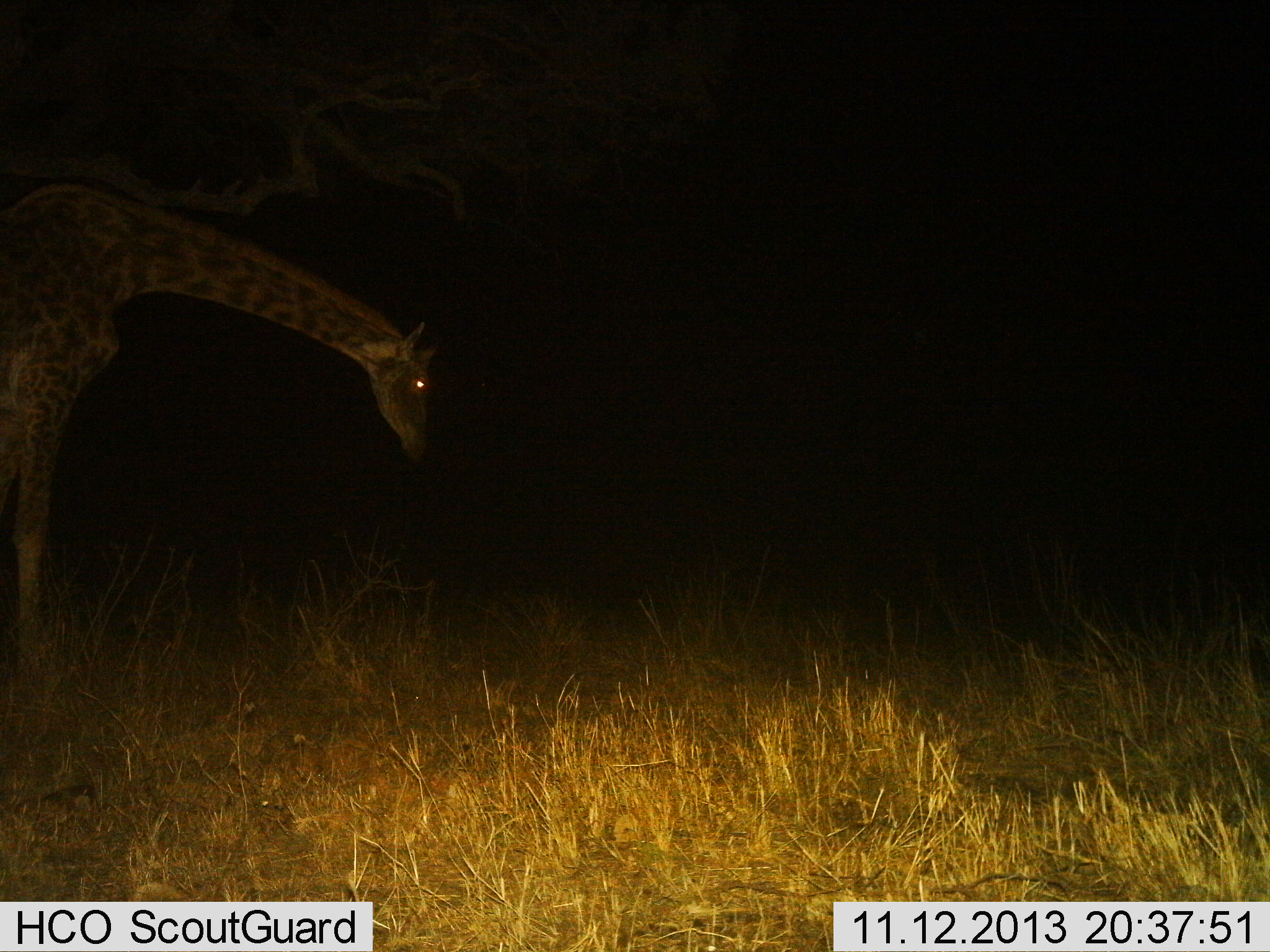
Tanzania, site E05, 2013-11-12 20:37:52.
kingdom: Animalia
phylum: Chordata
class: Mammalia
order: Artiodactyla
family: Giraffidae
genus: Giraffa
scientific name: Giraffa camelopardalis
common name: giraffe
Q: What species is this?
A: Giraffe (Giraffa camelopardalis).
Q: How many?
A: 1.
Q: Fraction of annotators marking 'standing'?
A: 60%.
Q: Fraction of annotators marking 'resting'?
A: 0%.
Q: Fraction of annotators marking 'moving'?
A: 10%.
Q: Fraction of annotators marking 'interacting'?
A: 10%.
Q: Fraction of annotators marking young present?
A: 0%.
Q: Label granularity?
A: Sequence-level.